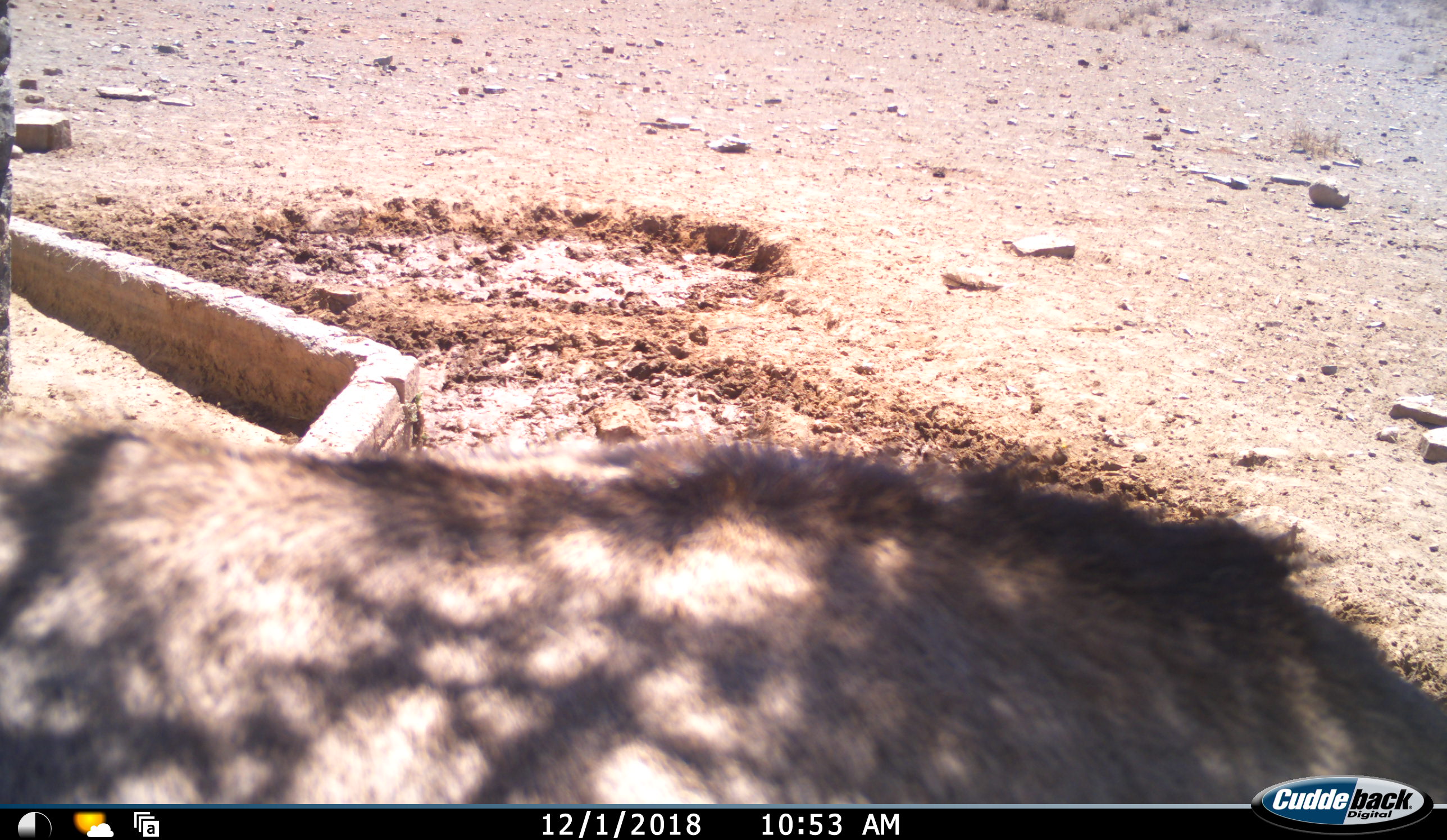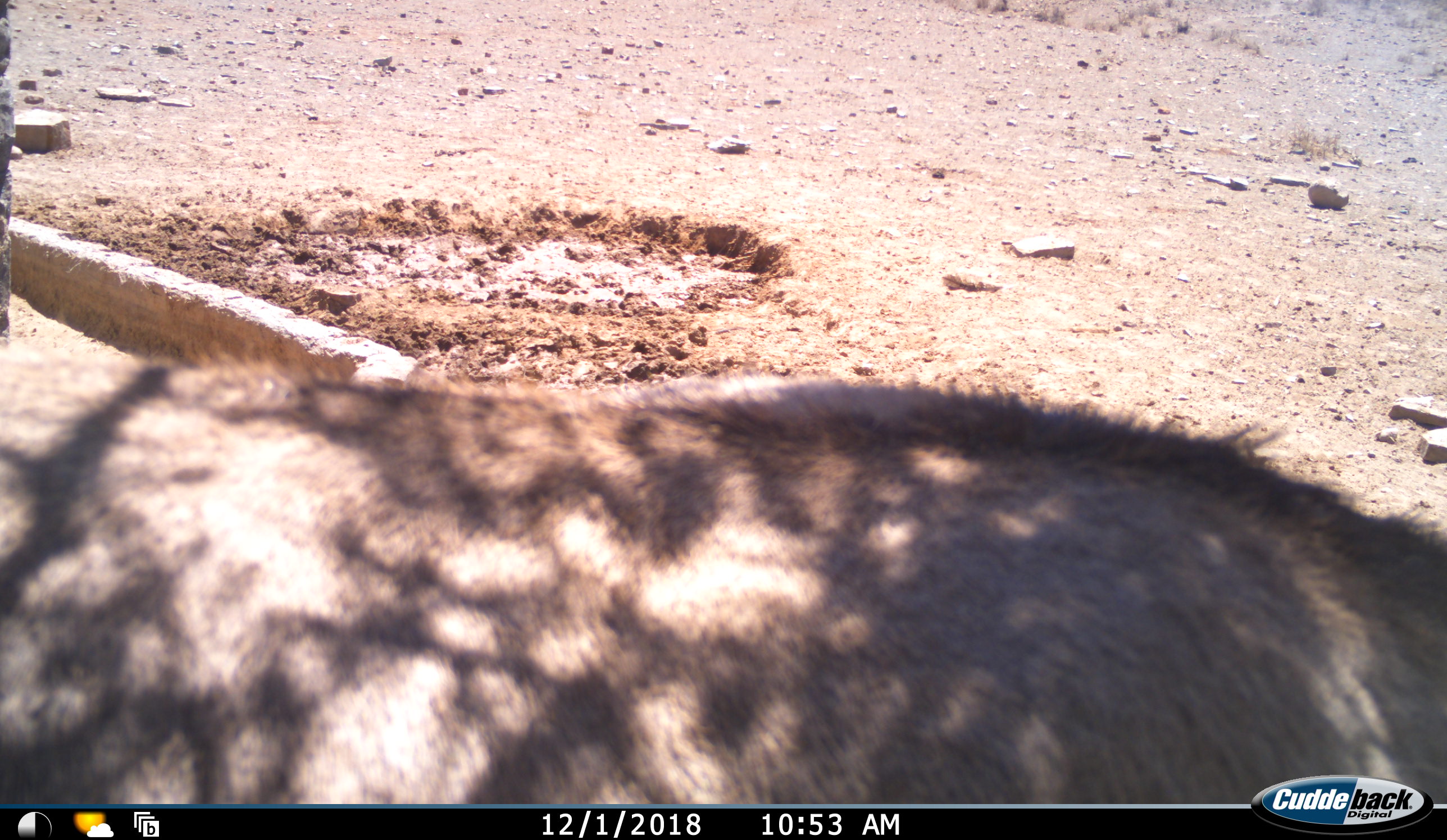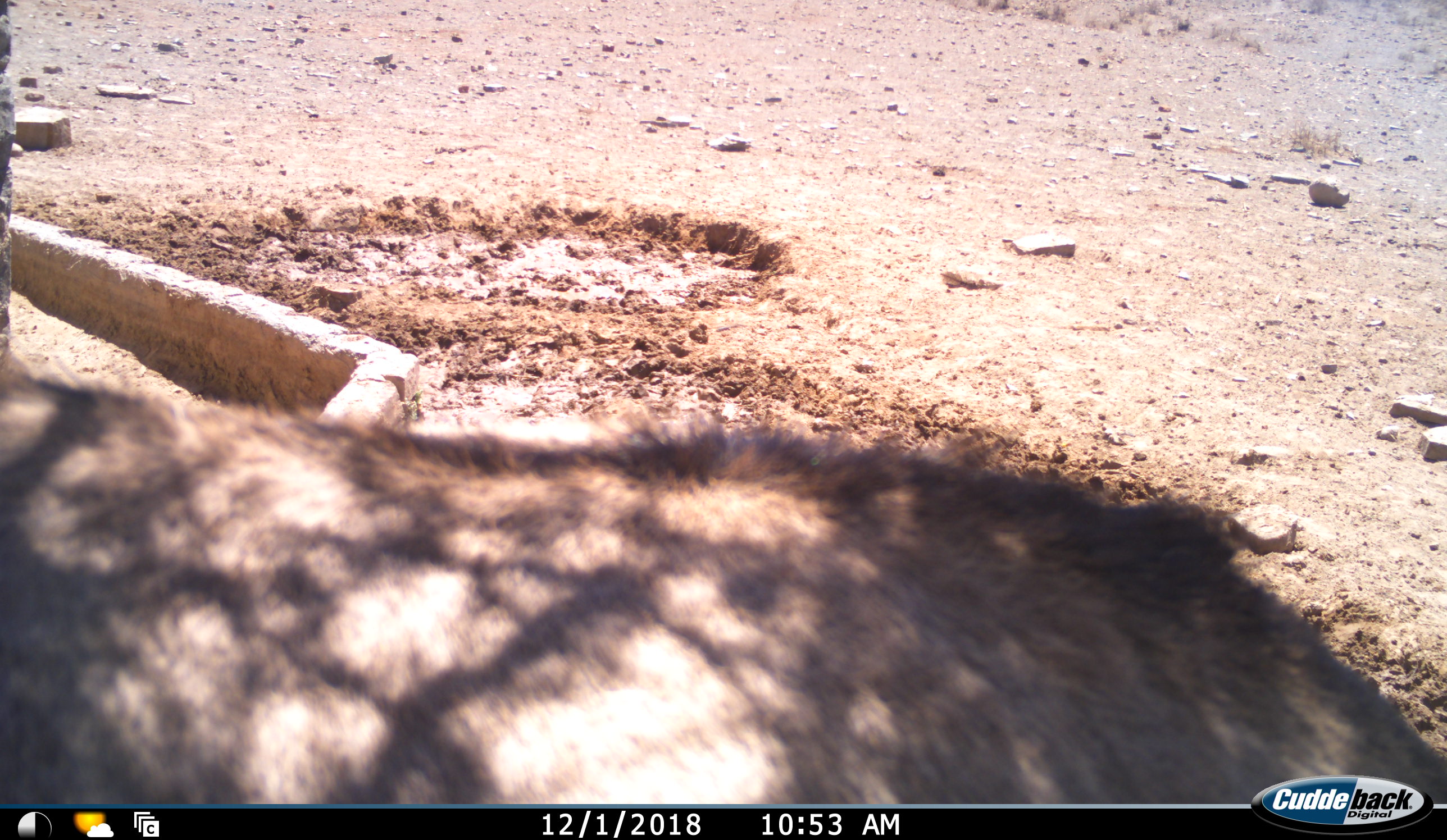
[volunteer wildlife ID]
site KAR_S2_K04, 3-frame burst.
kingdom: Animalia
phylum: Chordata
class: Mammalia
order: Artiodactyla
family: Bovidae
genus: Oryx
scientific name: Oryx gazella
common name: gemsbok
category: oryx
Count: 1.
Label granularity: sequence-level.